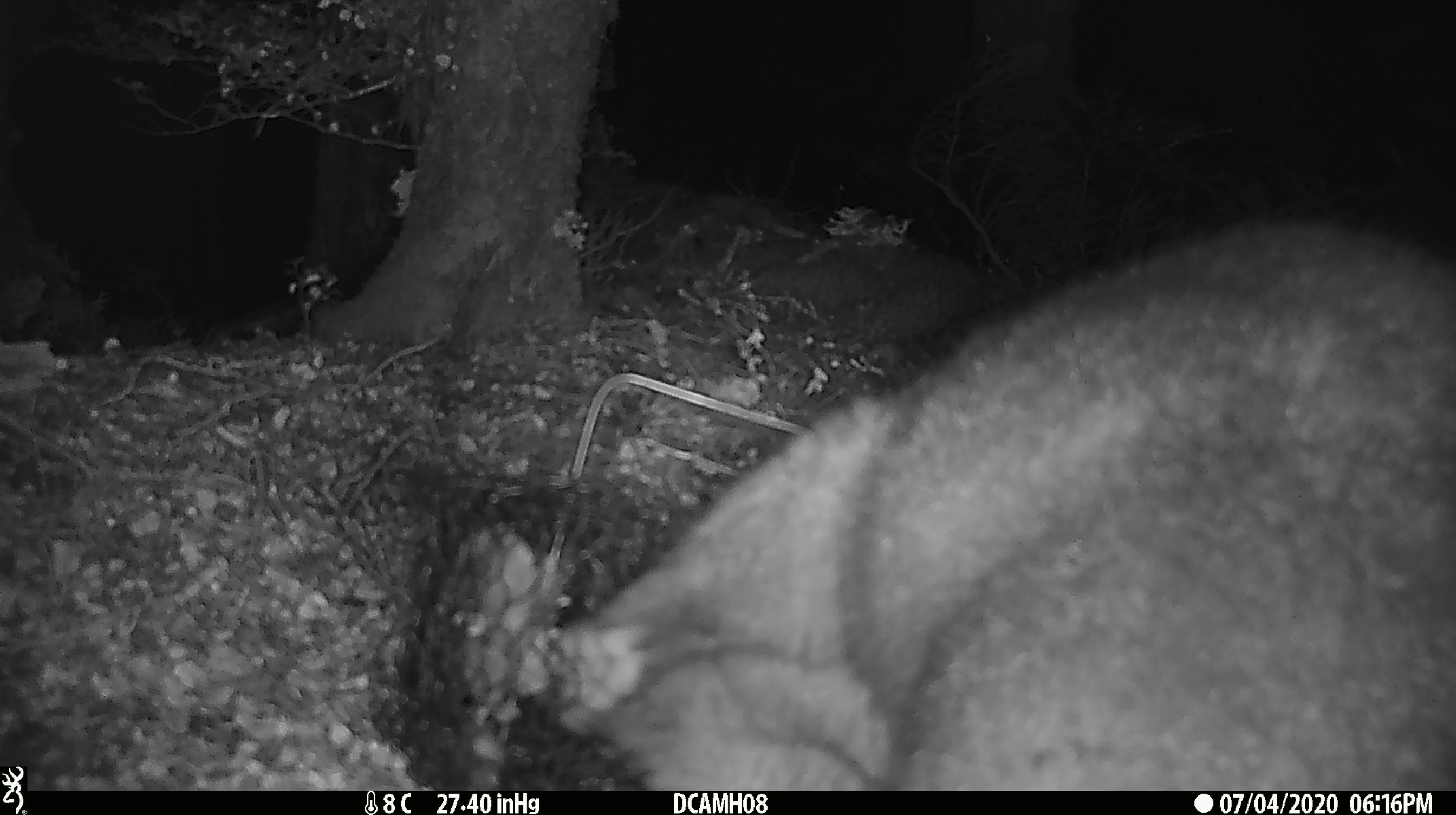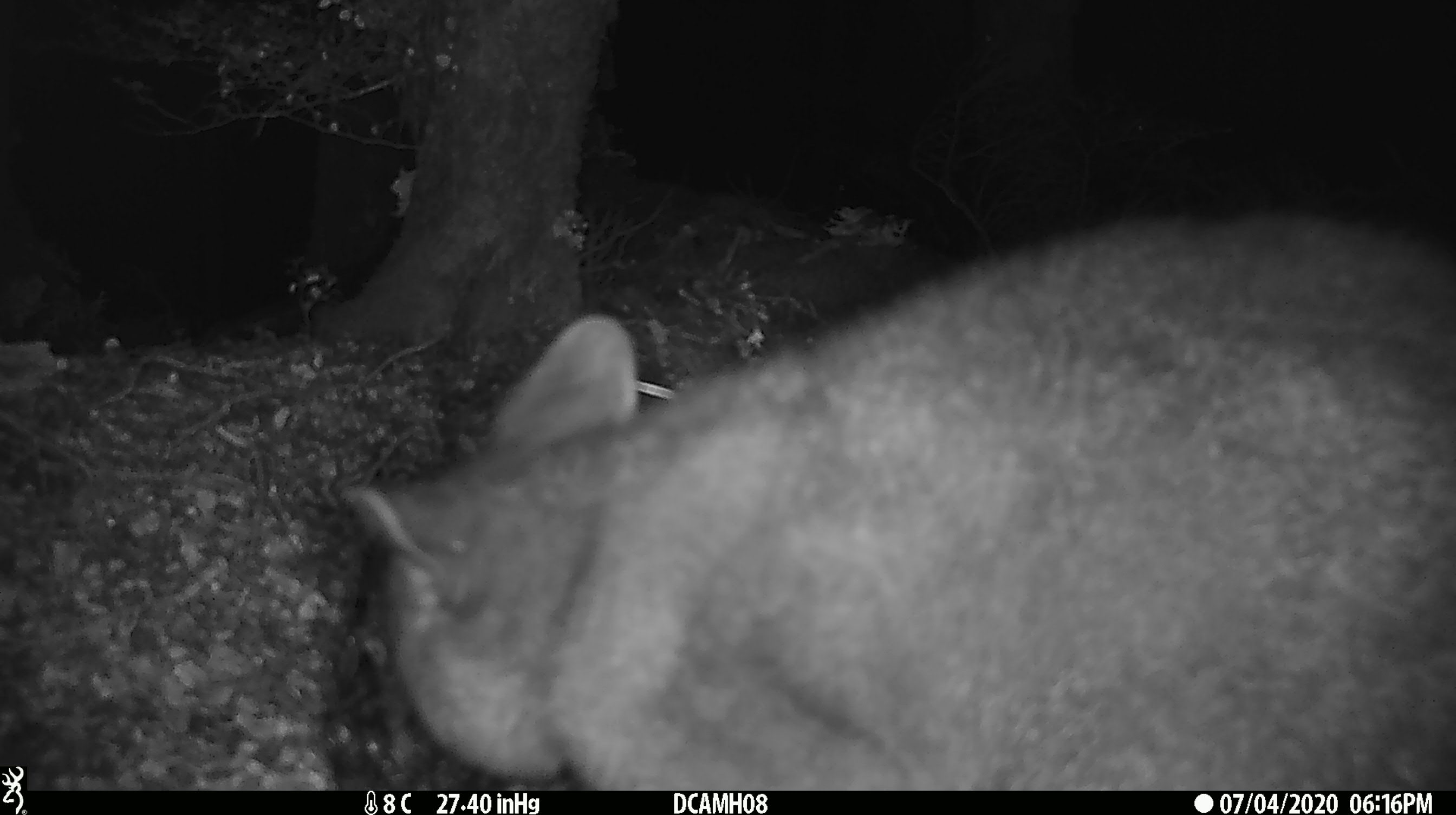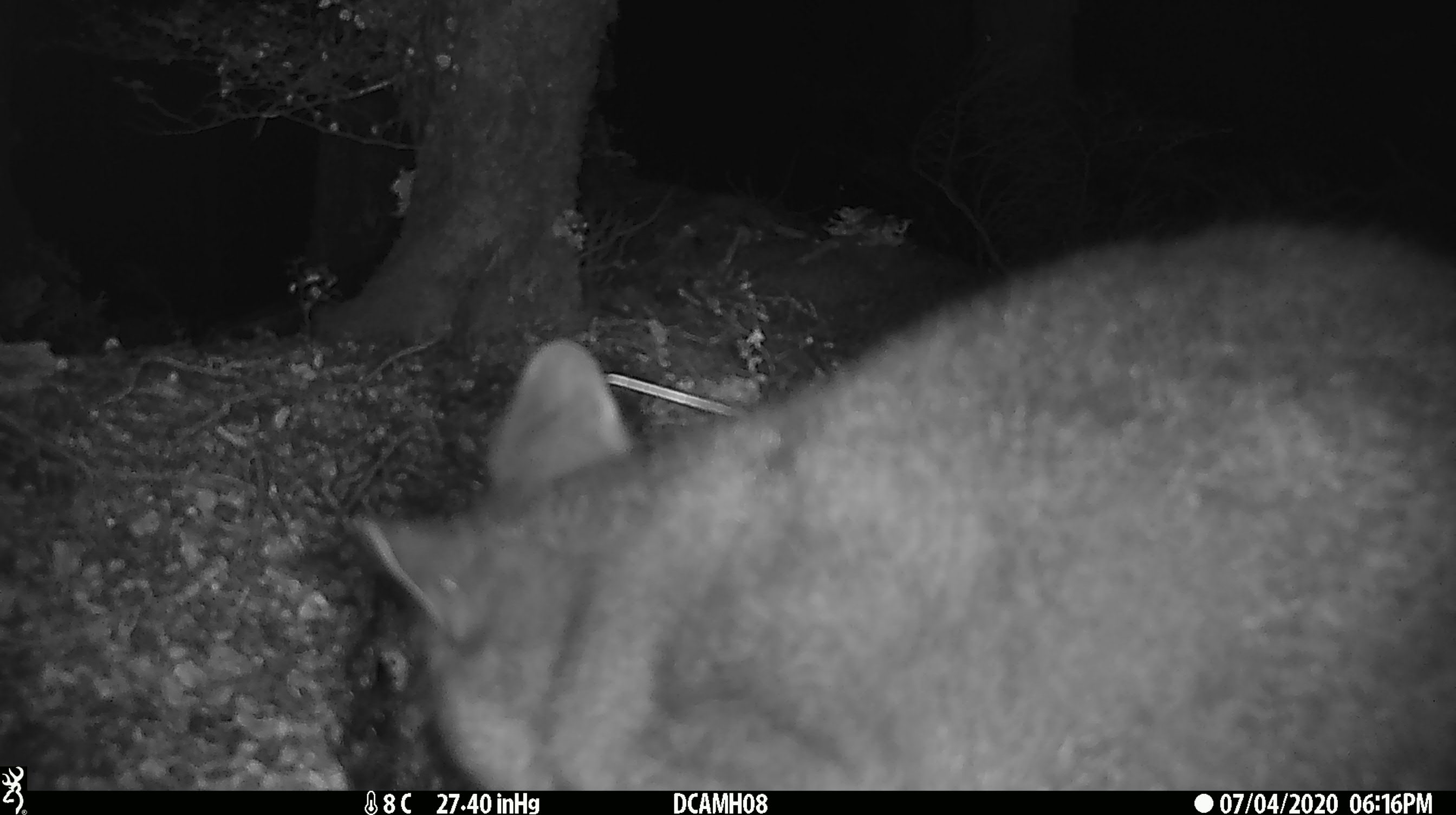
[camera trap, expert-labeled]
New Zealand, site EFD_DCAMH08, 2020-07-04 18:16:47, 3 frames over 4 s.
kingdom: Animalia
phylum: Chordata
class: Mammalia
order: Diprotodontia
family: Phalangeridae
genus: Trichosurus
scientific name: Trichosurus vulpecula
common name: common brushtail possum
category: possum